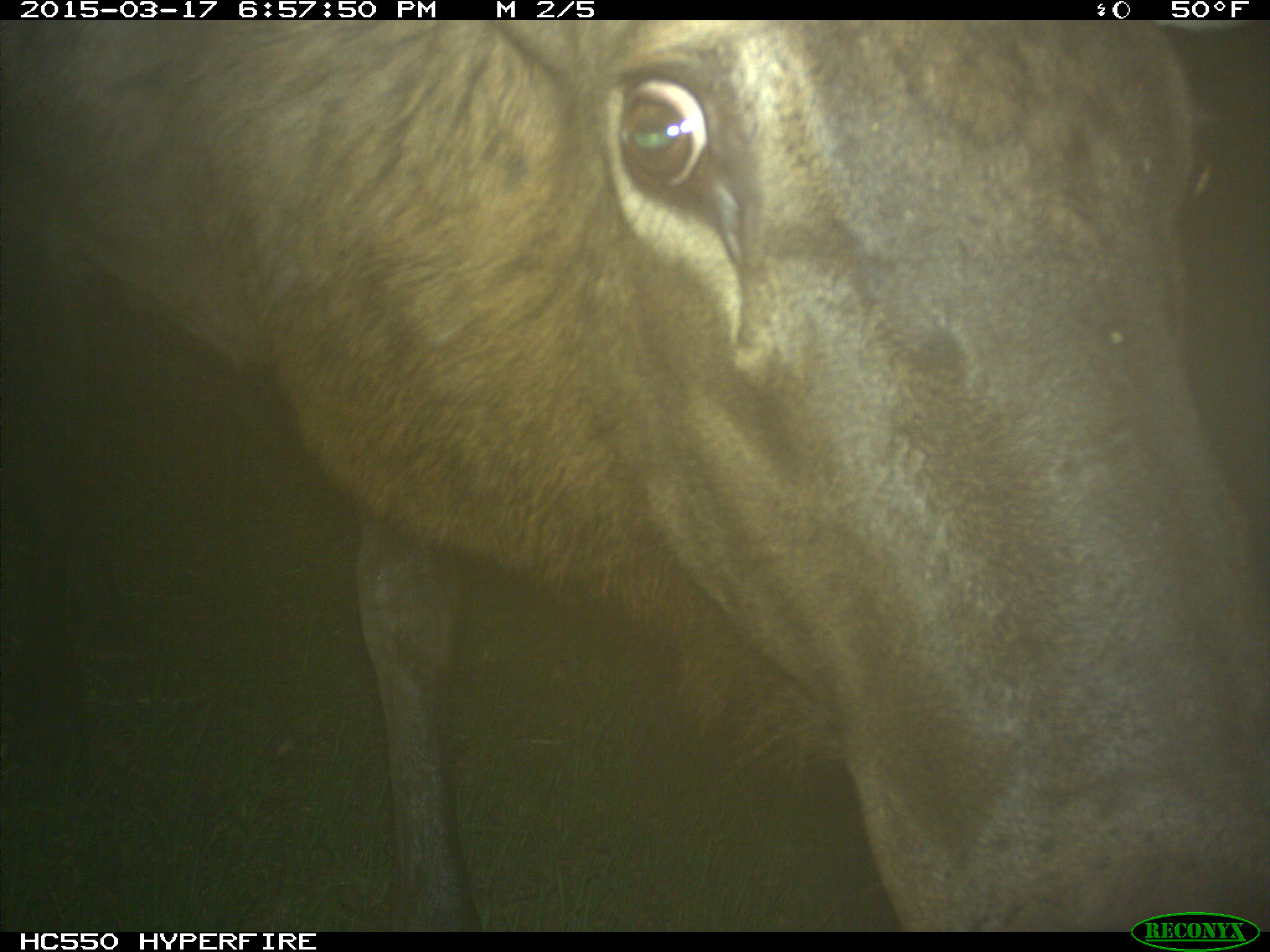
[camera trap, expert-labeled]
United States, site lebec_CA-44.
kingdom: Animalia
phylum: Chordata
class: Mammalia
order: Artiodactyla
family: Cervidae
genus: Cervus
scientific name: Cervus canadensis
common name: elk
Cervus canadensis (elk).